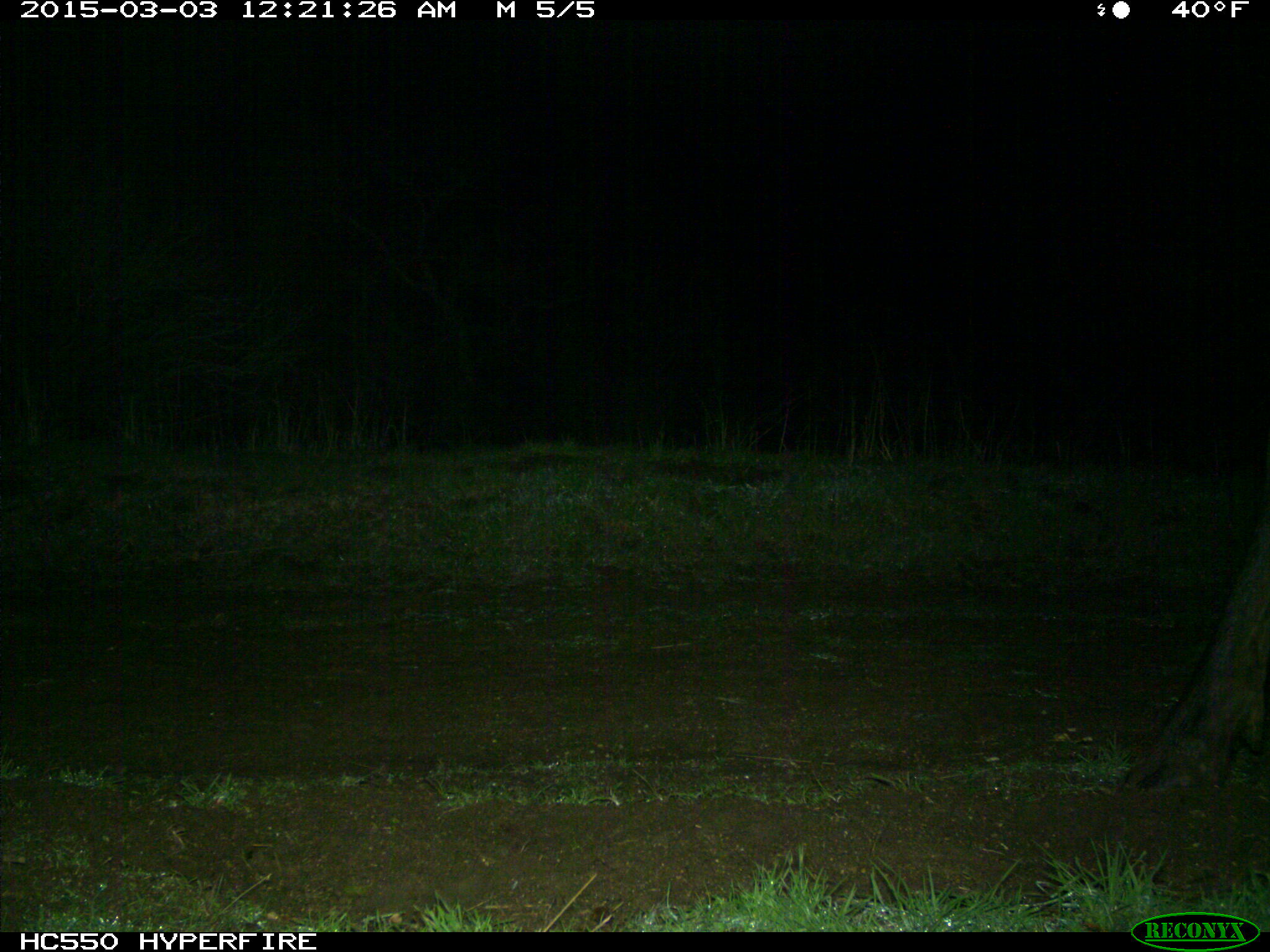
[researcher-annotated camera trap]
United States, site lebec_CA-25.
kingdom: Animalia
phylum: Chordata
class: Mammalia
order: Artiodactyla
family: Cervidae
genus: Cervus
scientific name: Cervus canadensis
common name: elk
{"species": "Cervus canadensis (elk)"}